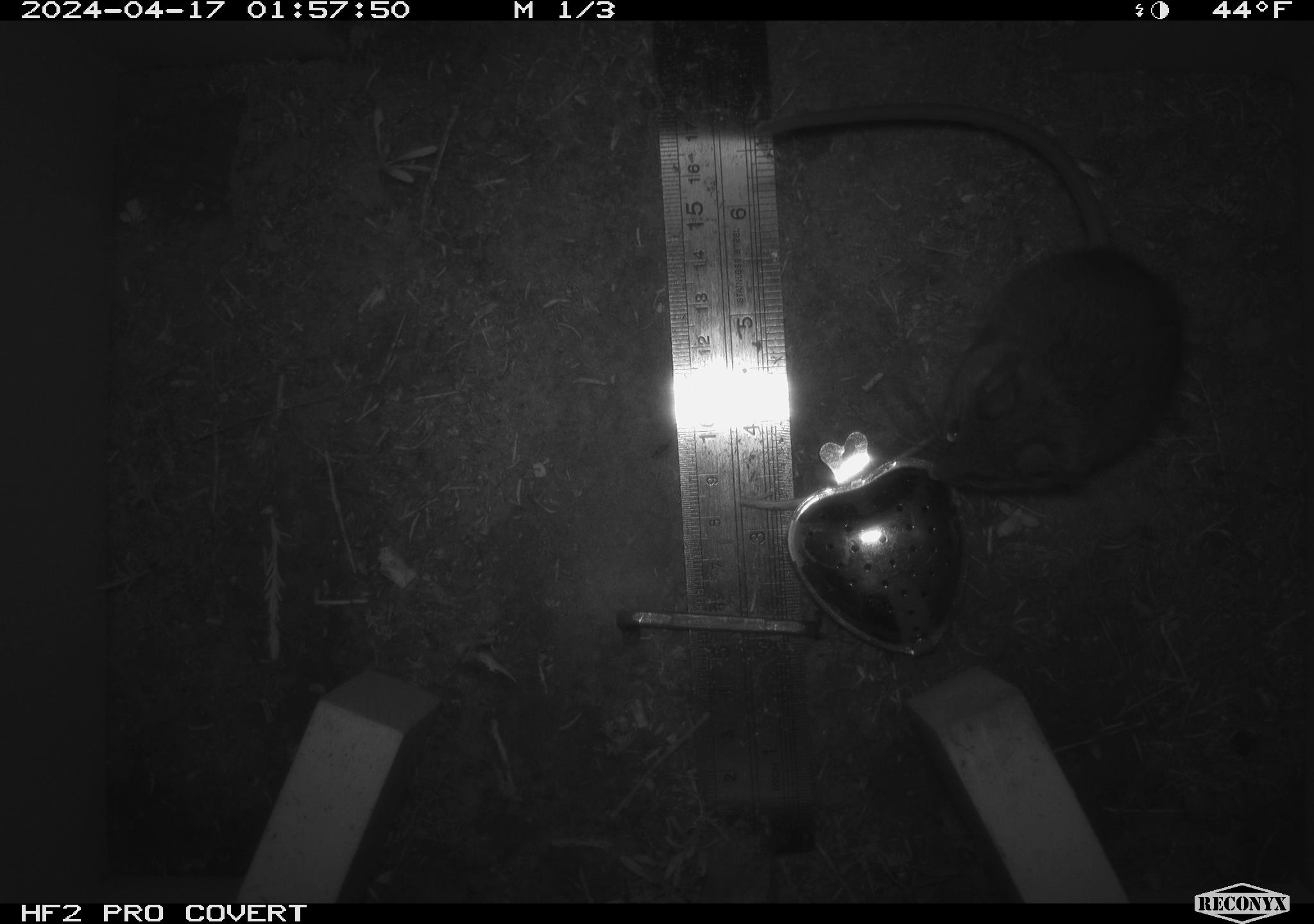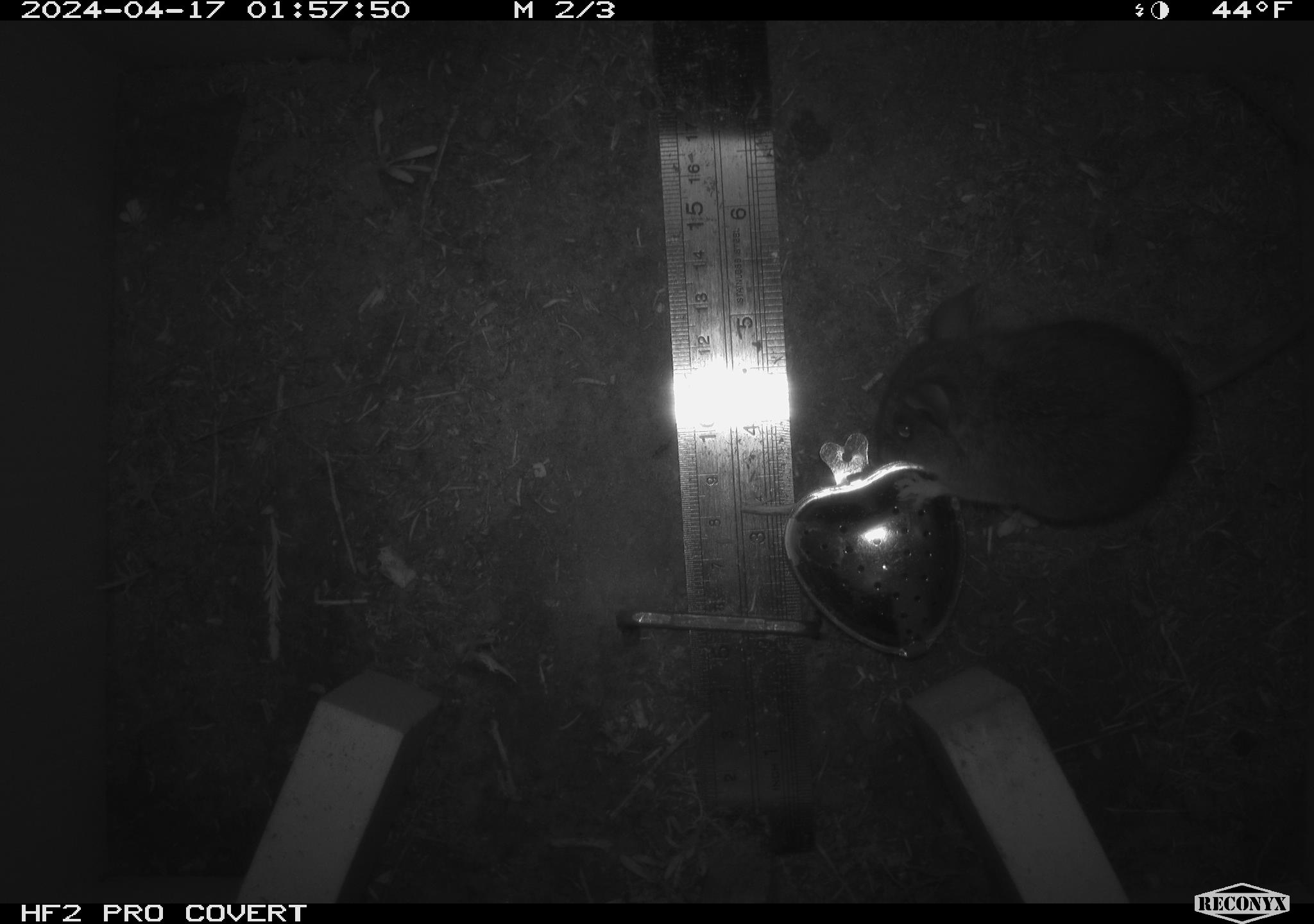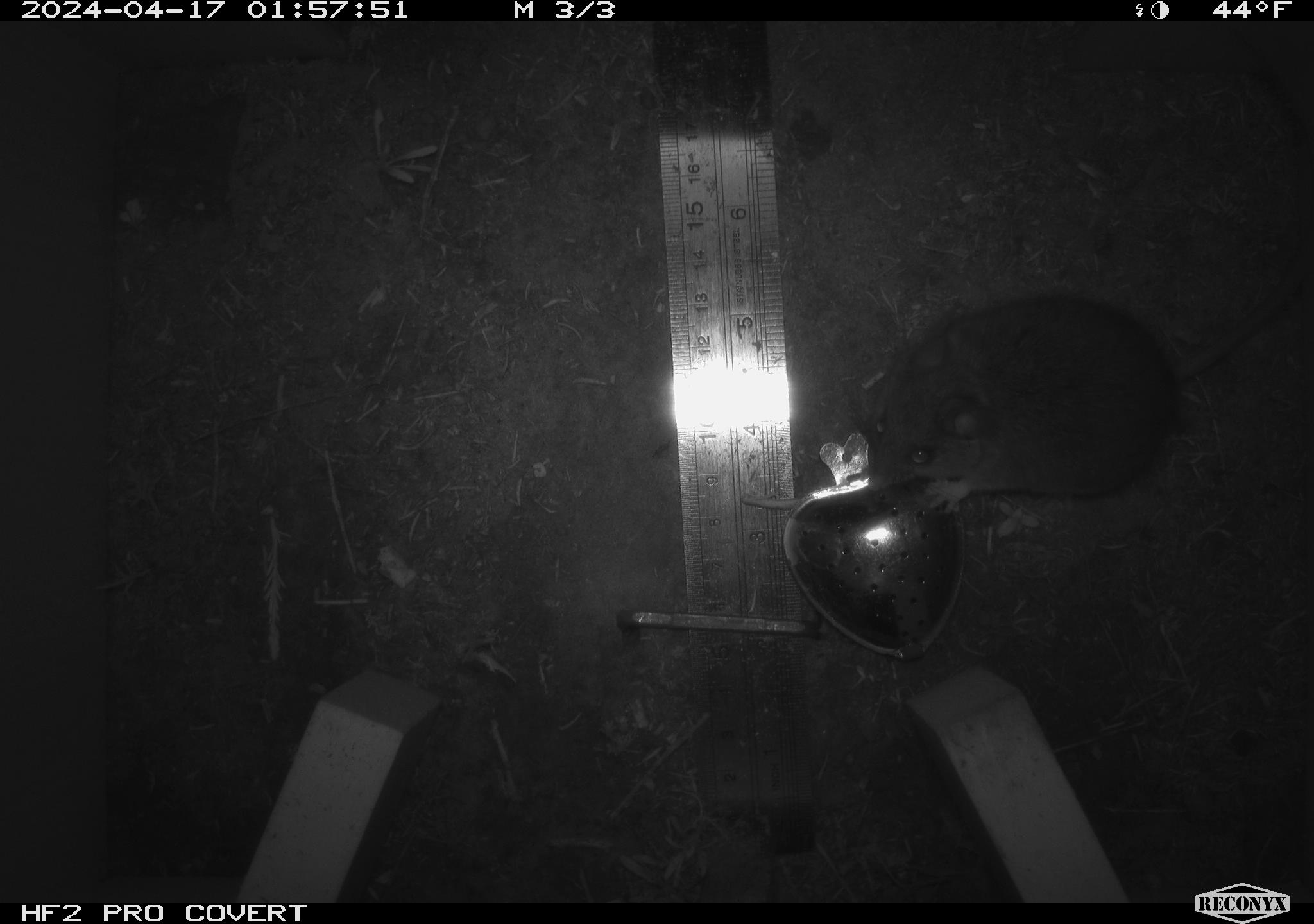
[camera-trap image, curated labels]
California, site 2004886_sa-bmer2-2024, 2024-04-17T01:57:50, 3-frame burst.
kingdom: Animalia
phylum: Chordata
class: Mammalia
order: Rodentia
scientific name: Rodentia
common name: mouse species